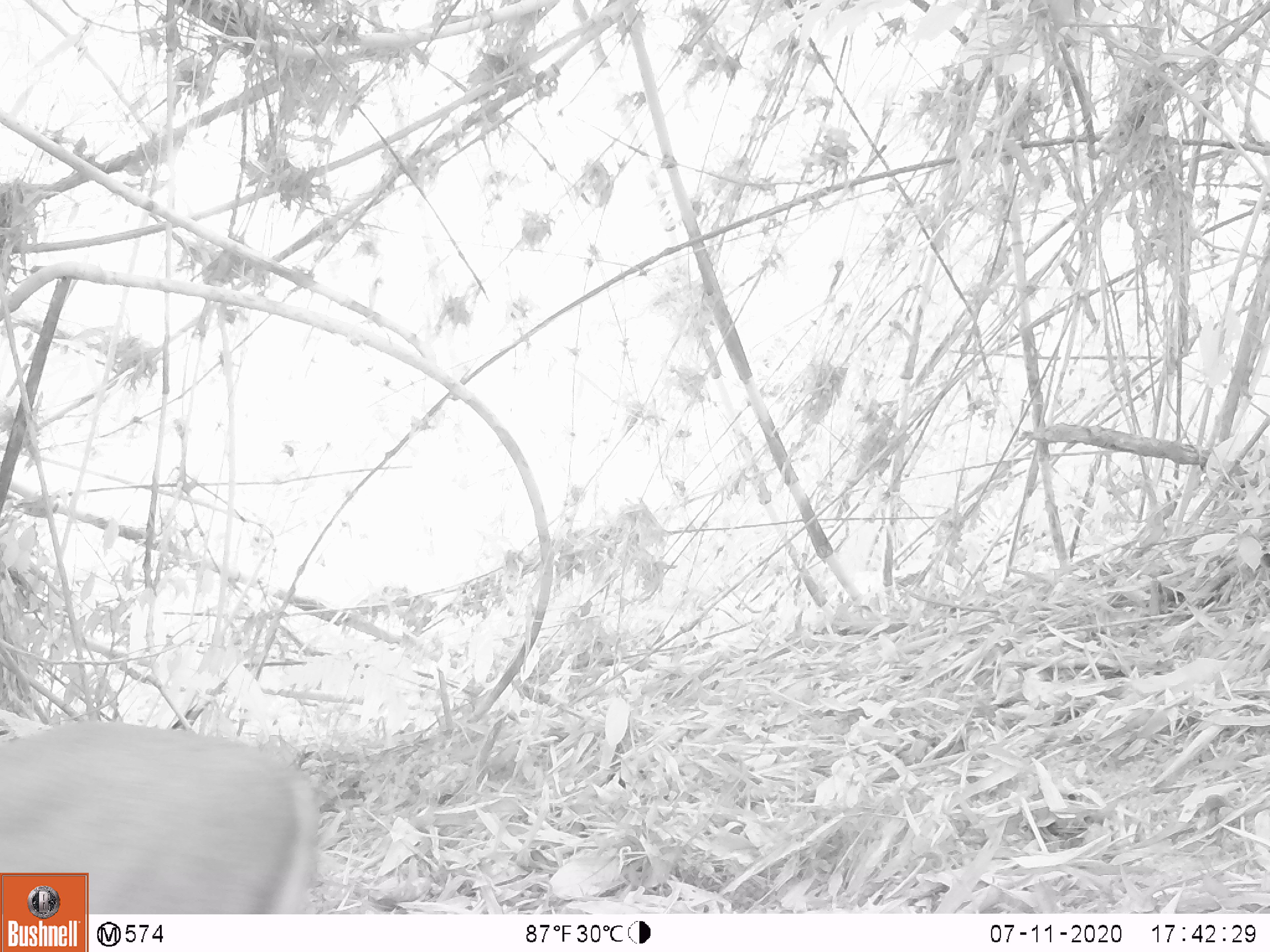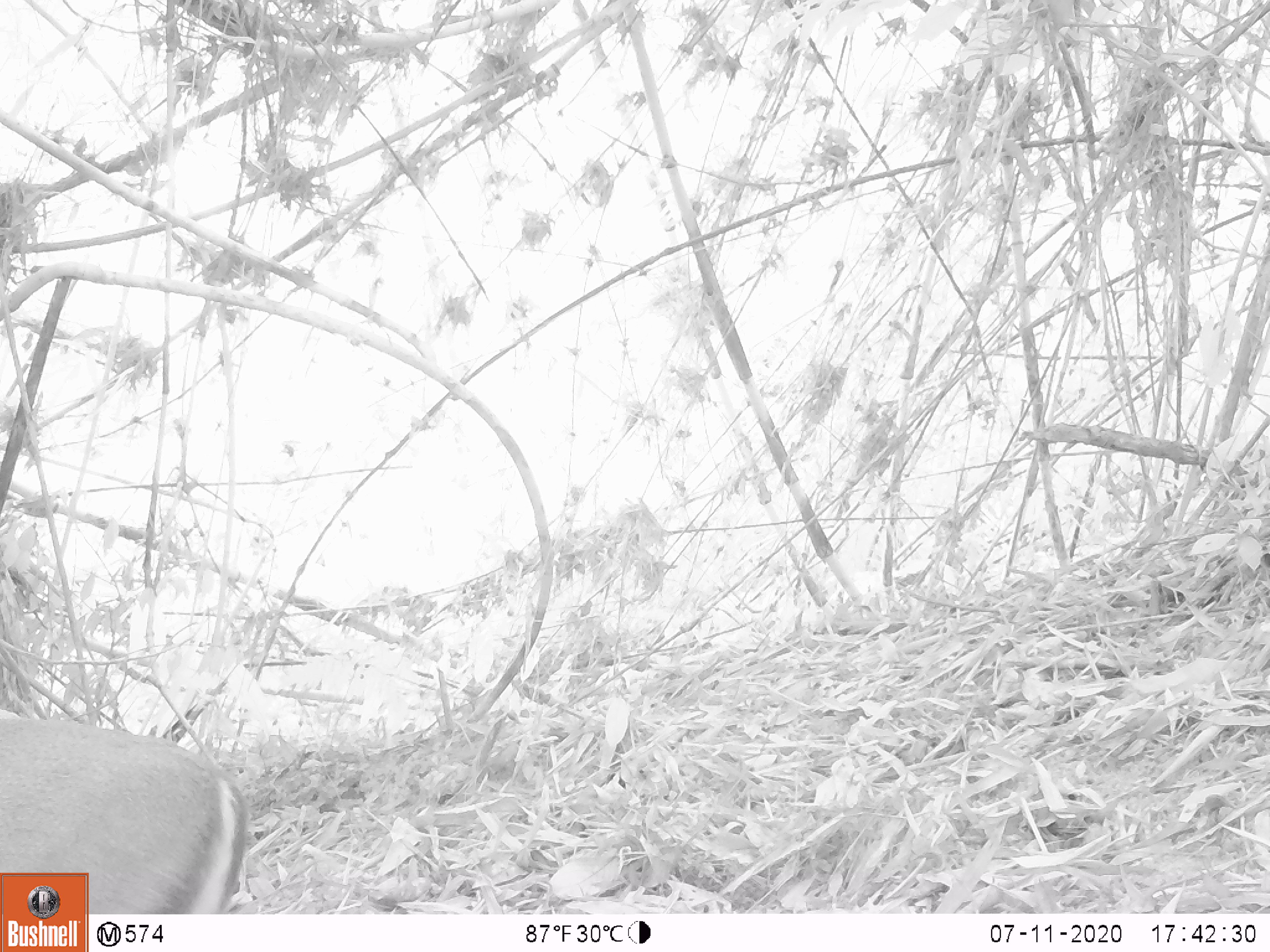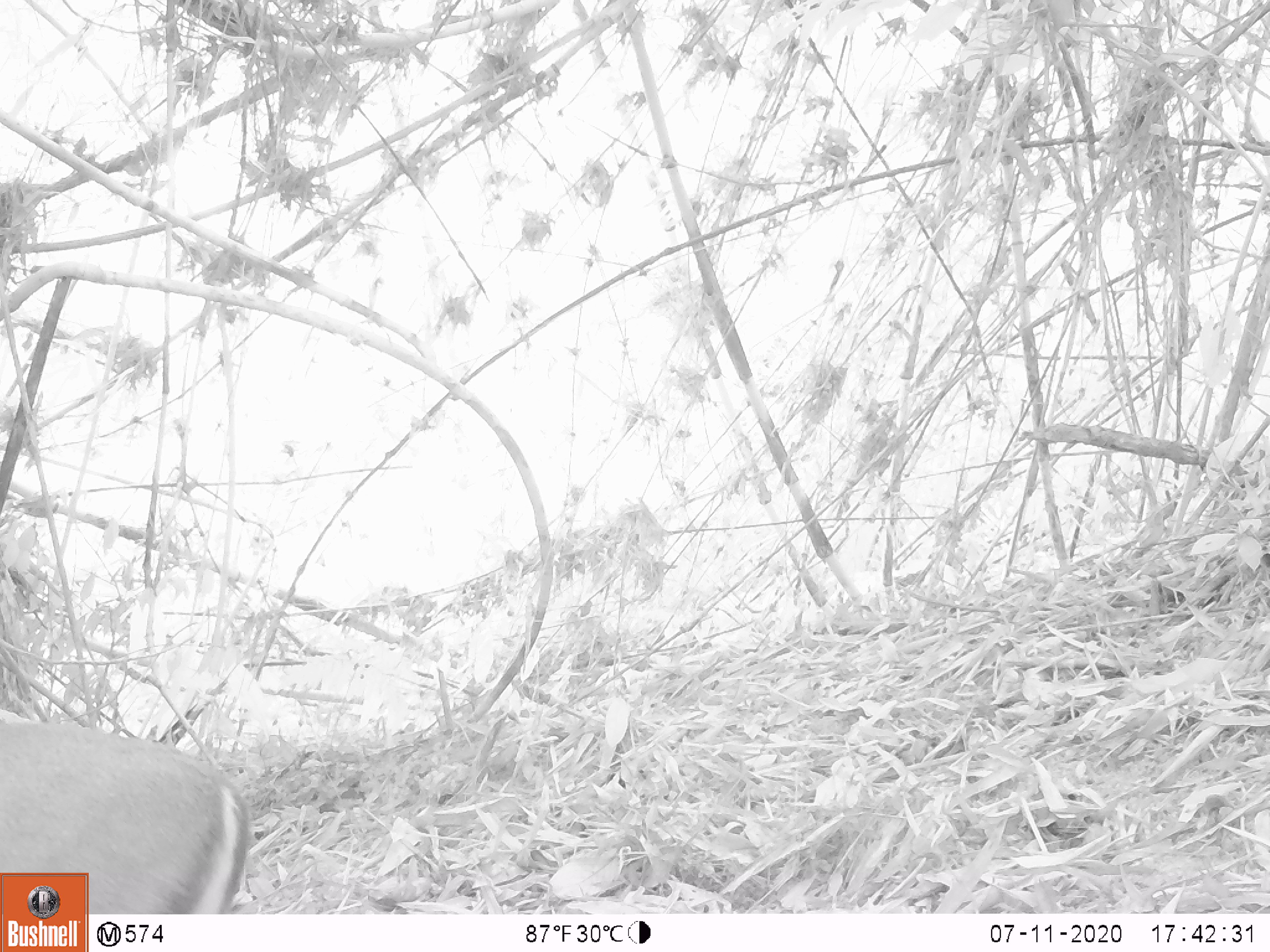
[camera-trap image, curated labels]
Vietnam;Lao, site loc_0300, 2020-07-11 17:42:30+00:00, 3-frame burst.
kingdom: Animalia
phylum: Chordata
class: Mammalia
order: Artiodactyla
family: Cervidae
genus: Muntiacus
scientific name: Muntiacus rooseveltorum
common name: roosevelt's muntjac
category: roosevelts muntjac group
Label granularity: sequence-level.